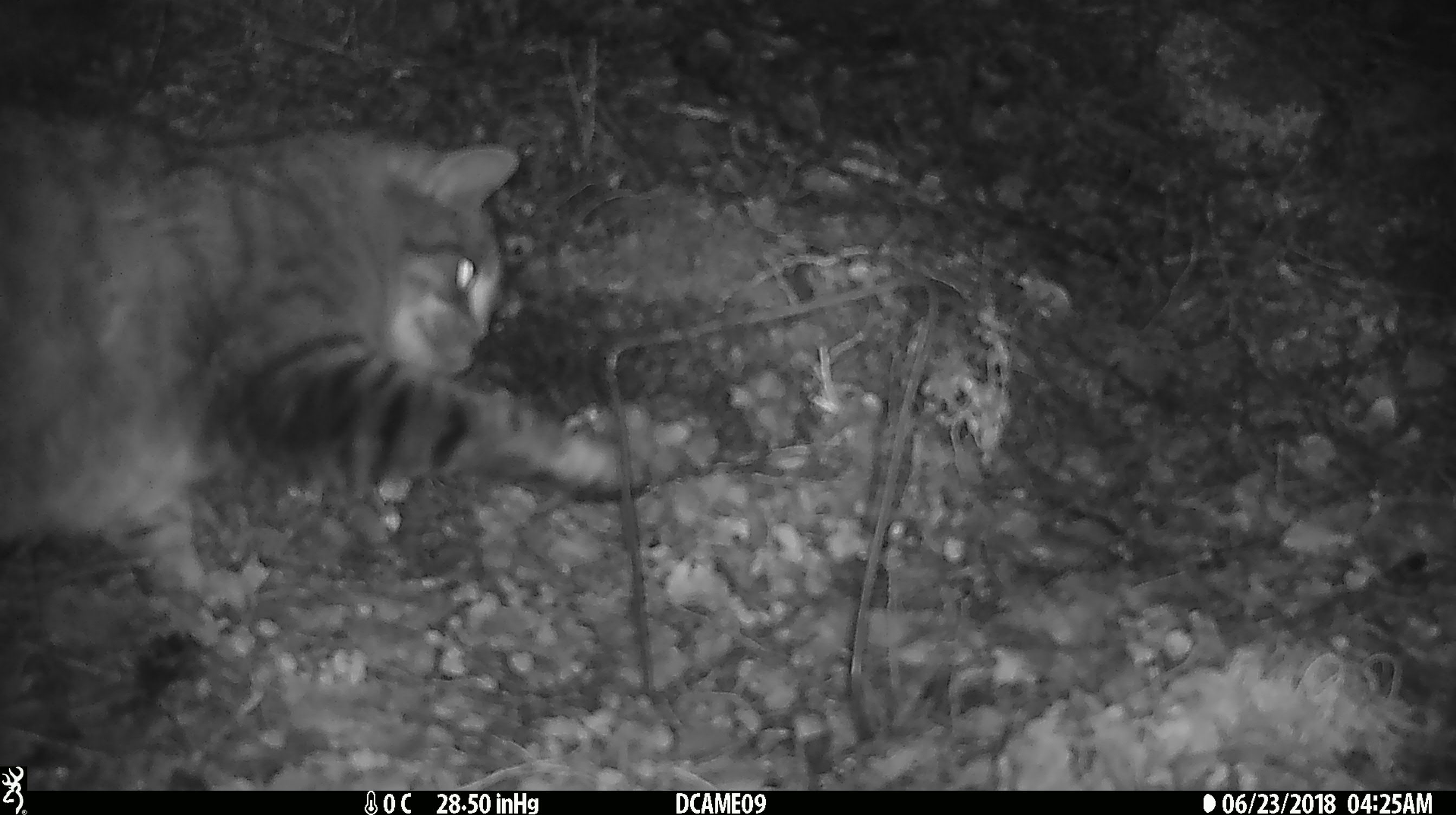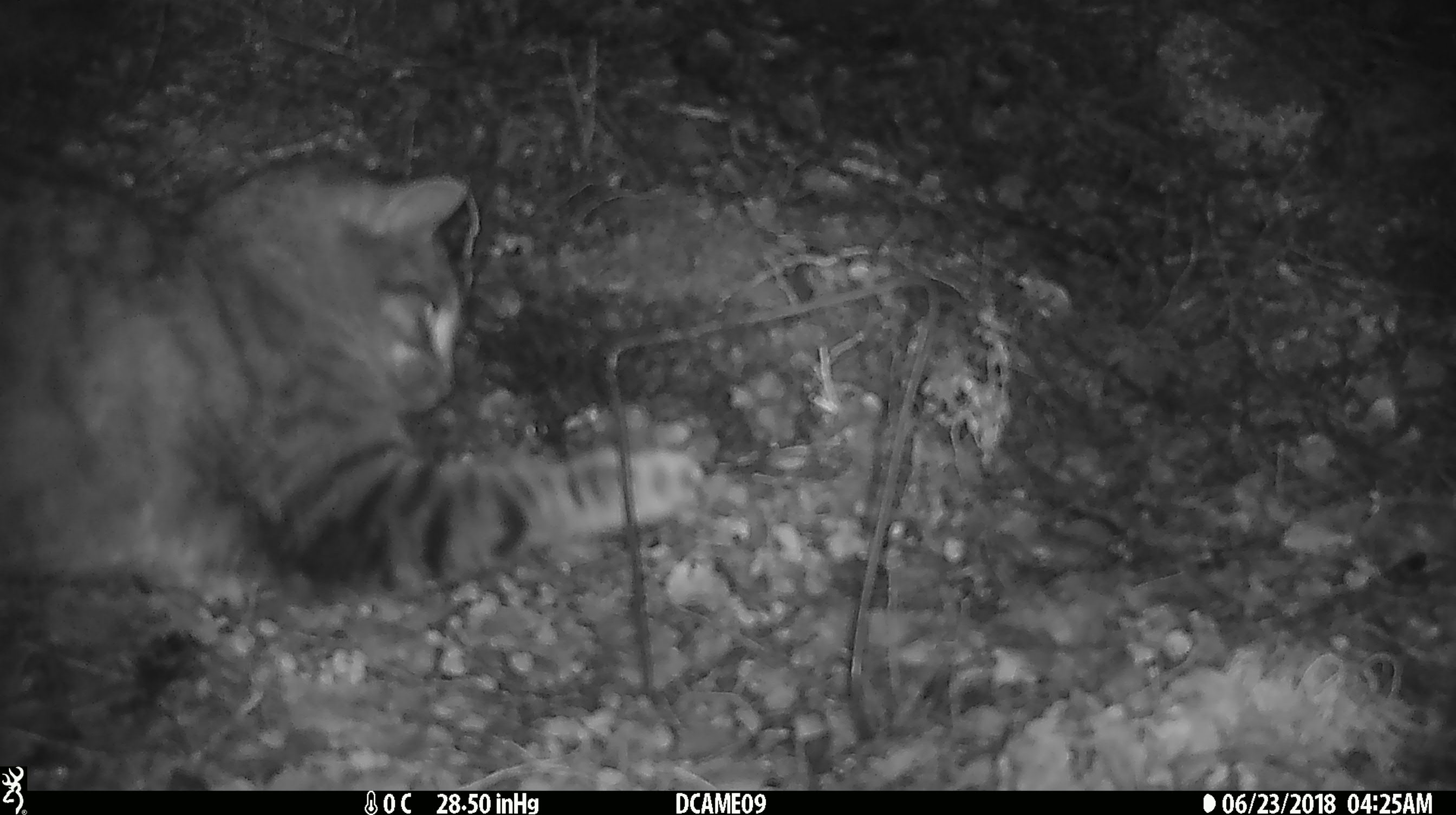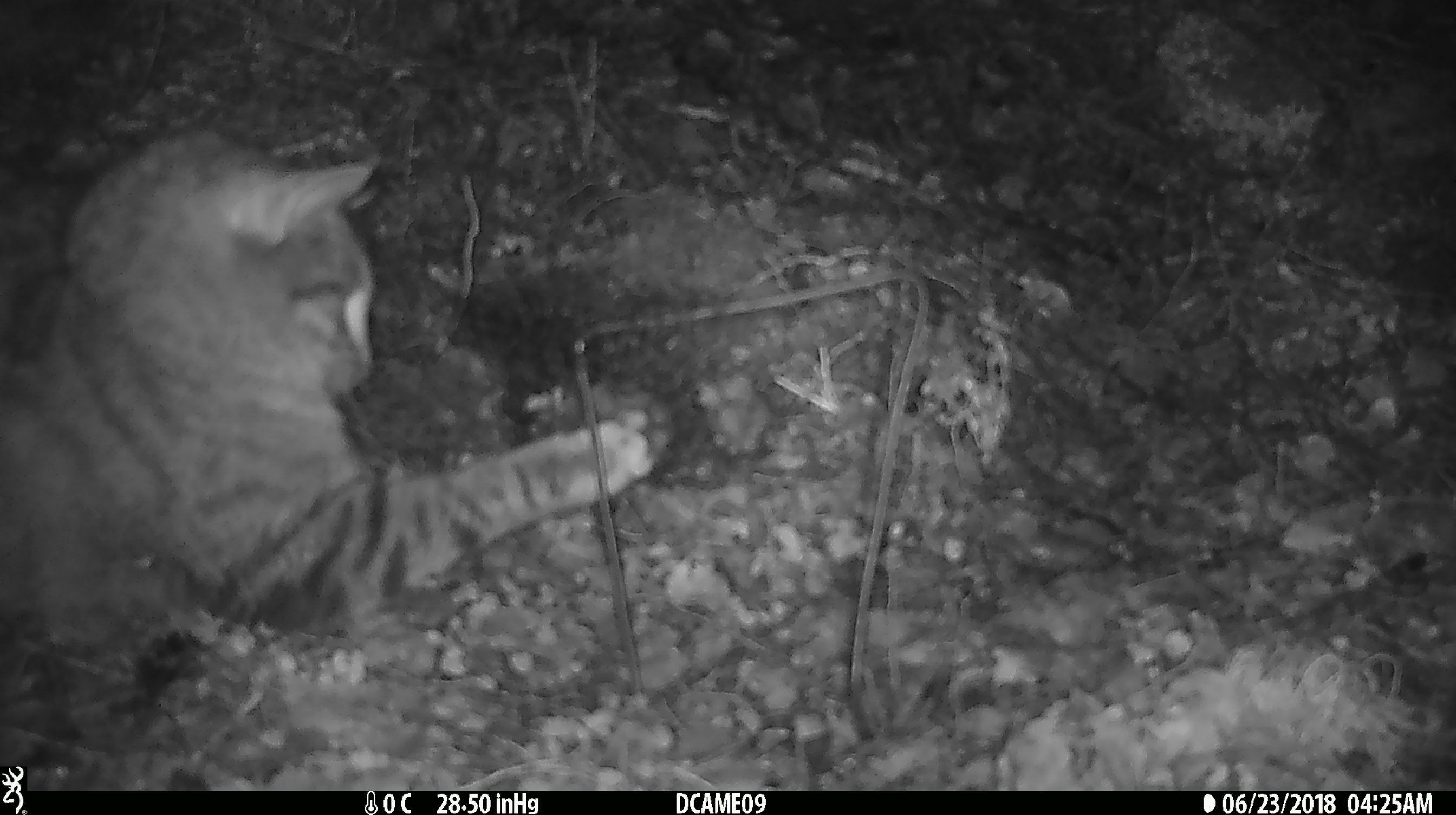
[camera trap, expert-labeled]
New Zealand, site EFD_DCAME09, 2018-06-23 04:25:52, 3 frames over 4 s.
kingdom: Animalia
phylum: Chordata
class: Mammalia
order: Carnivora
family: Felidae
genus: Felis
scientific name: Felis catus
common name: domestic cat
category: cat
Cat (domestic cat) (Felis catus).